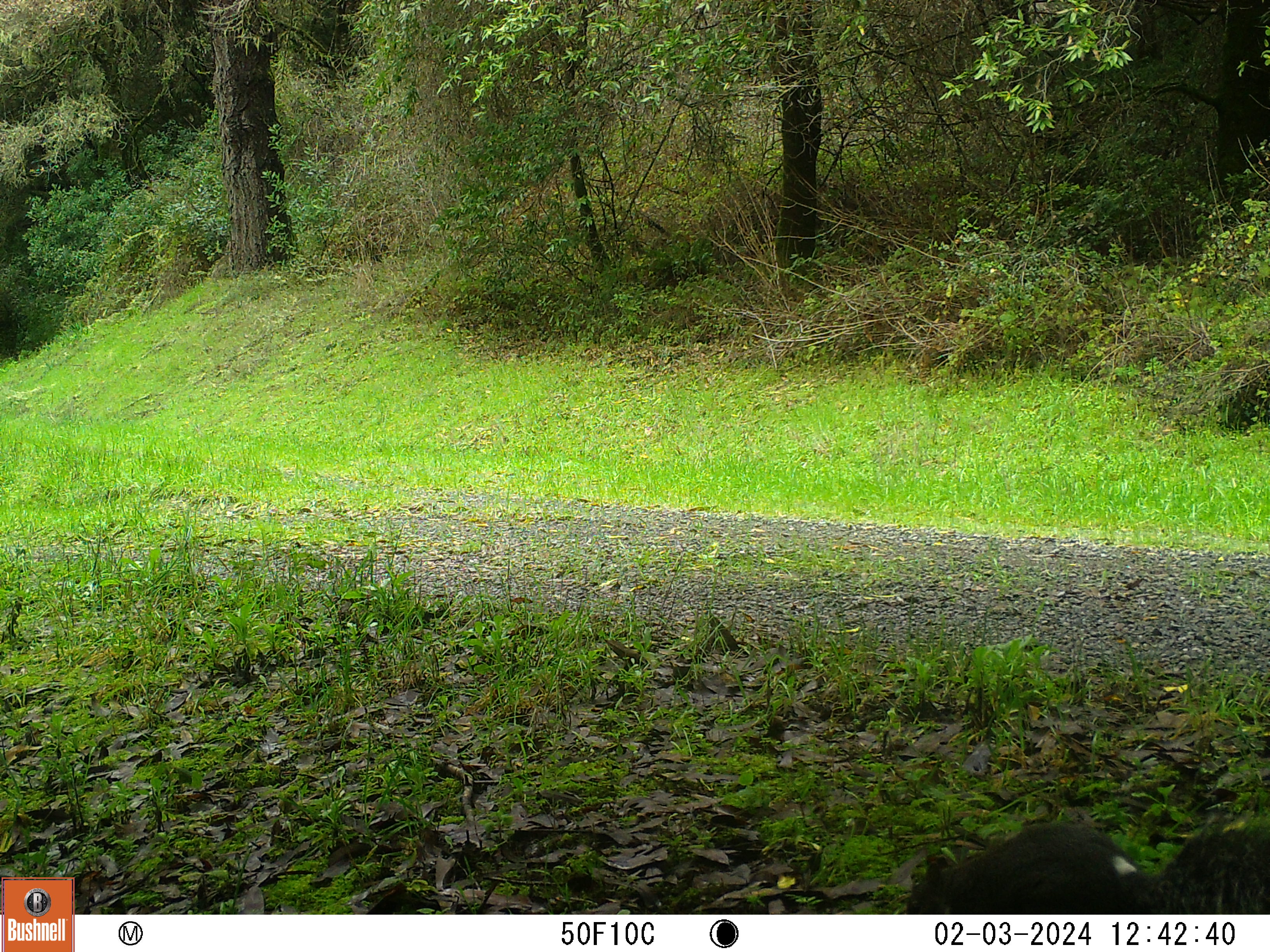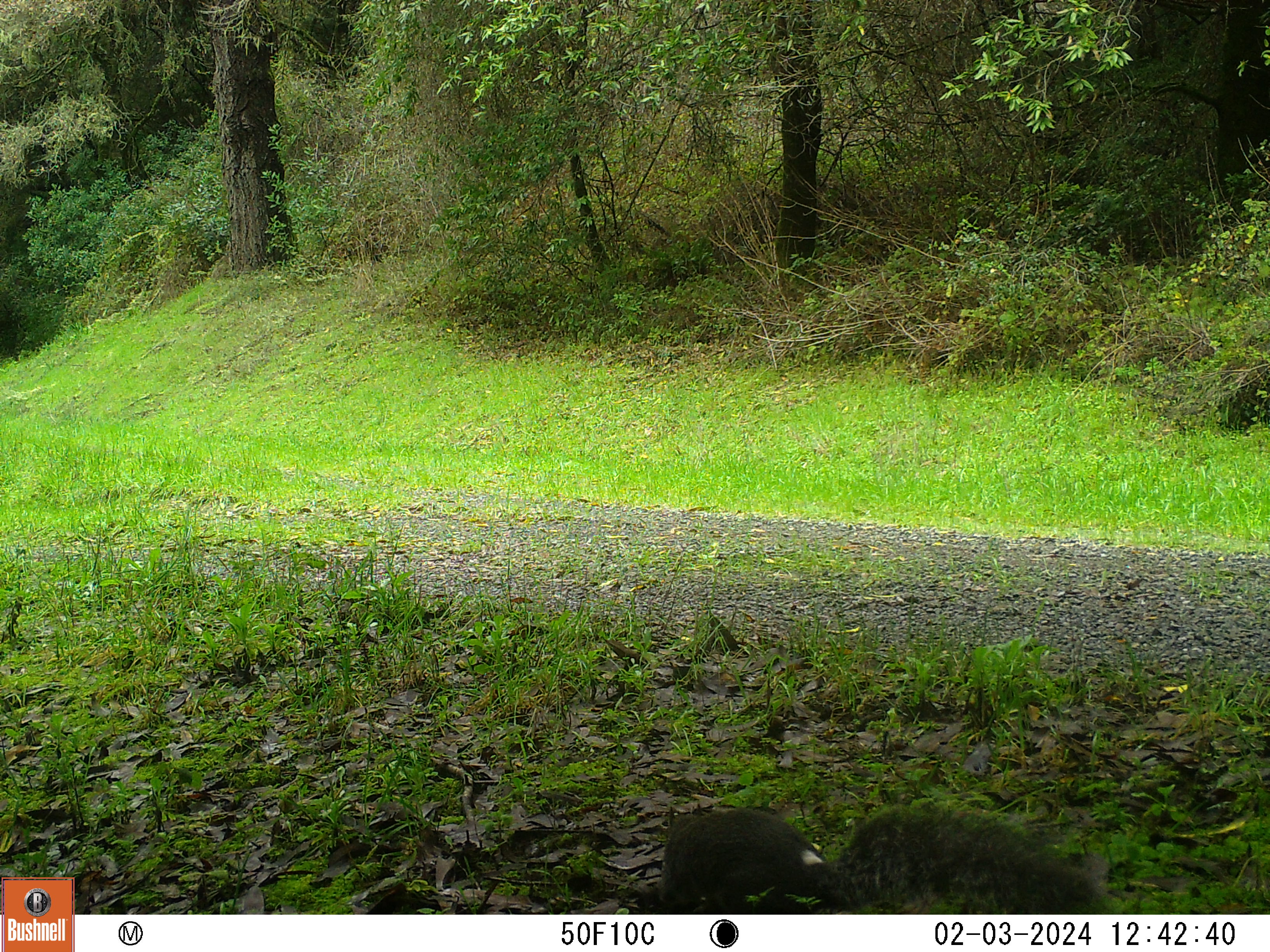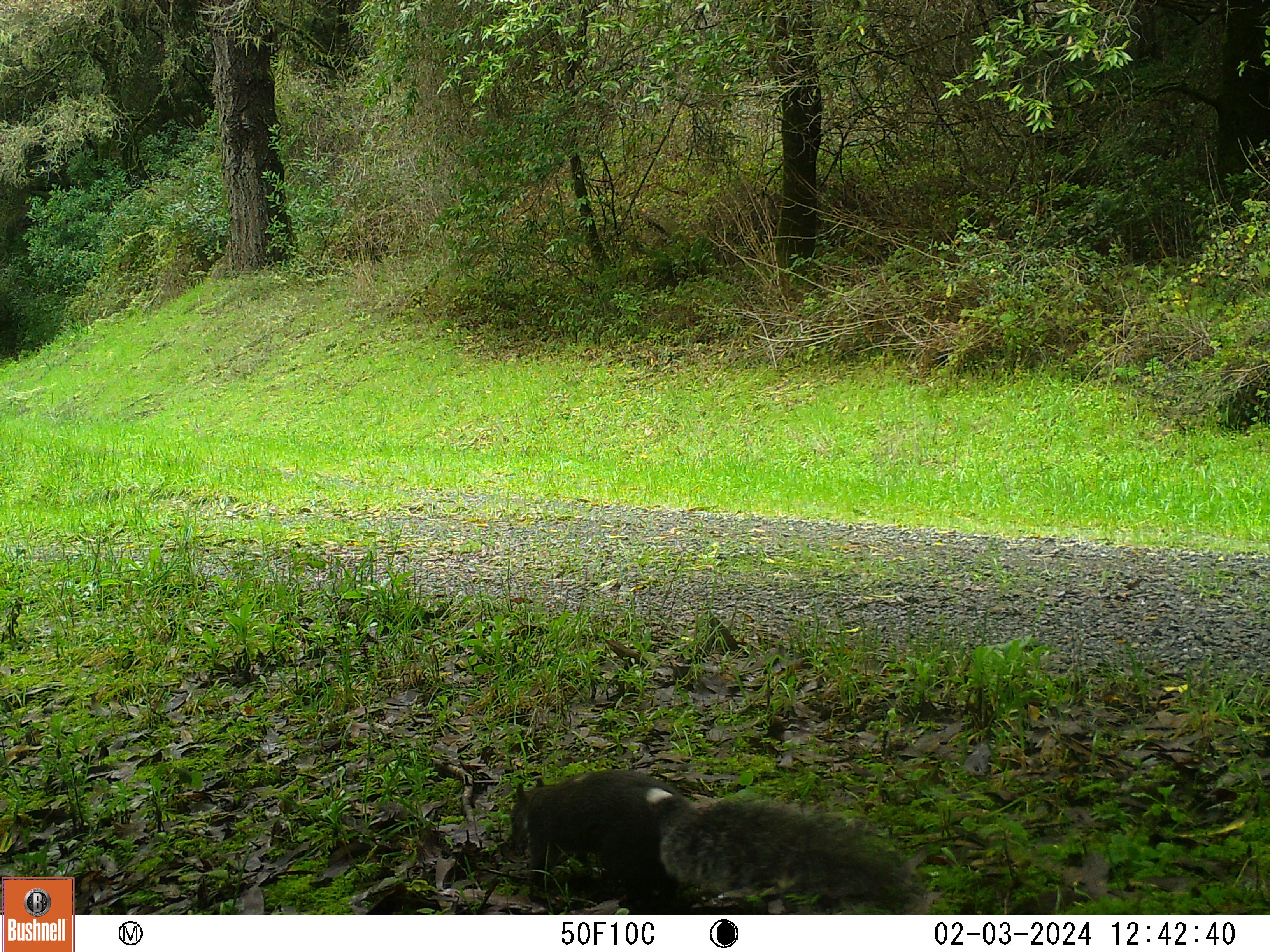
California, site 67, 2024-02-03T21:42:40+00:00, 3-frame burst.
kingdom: Animalia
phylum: Chordata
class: Mammalia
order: Rodentia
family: Sciuridae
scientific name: Sciuridae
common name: squirrel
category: unknown squirrel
Unknown squirrel (squirrel) (Sciuridae).